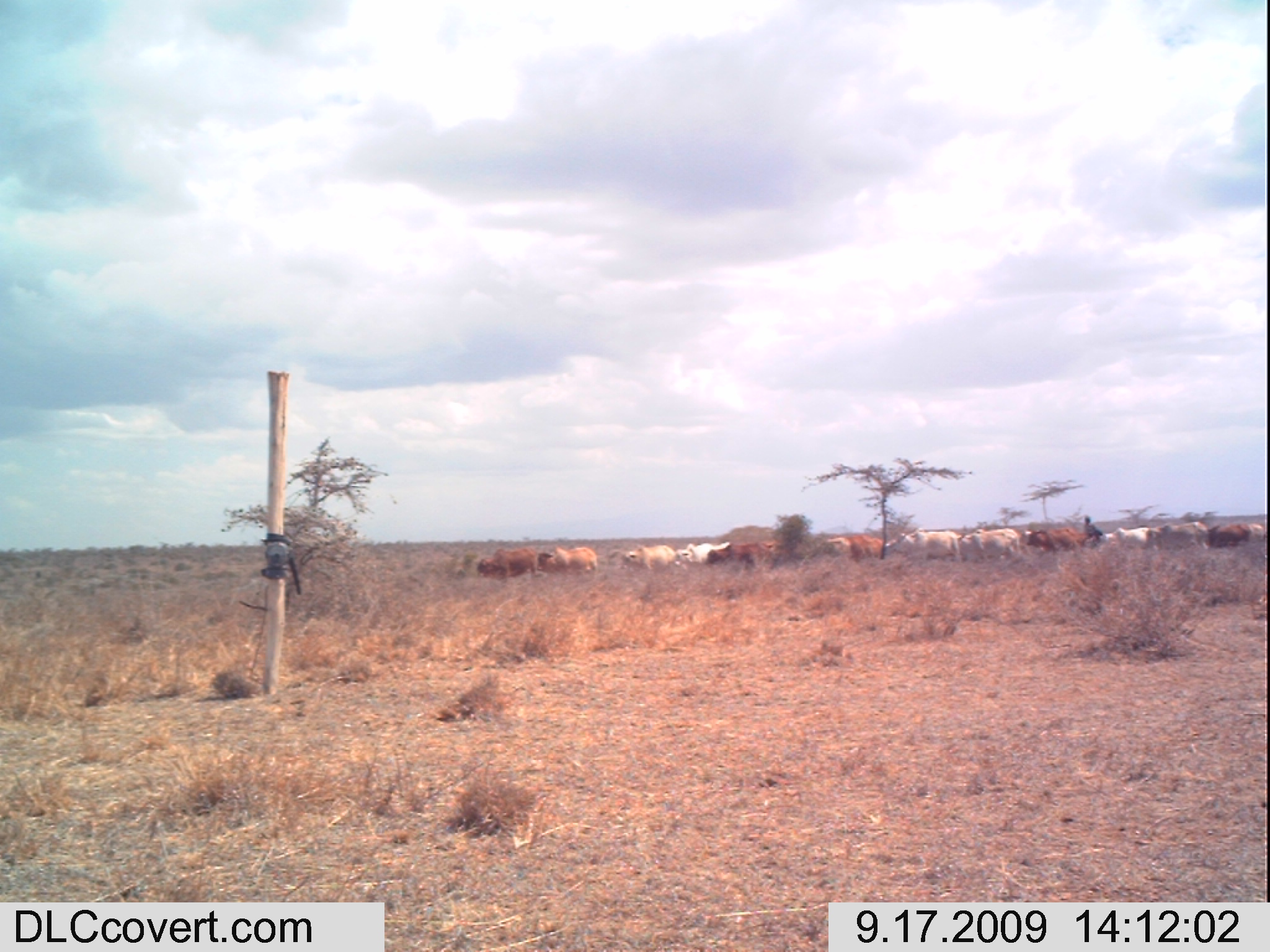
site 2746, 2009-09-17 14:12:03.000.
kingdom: Animalia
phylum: Chordata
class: Mammalia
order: Artiodactyla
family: Bovidae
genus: Bos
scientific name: Bos taurus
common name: domestic cattle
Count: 18.